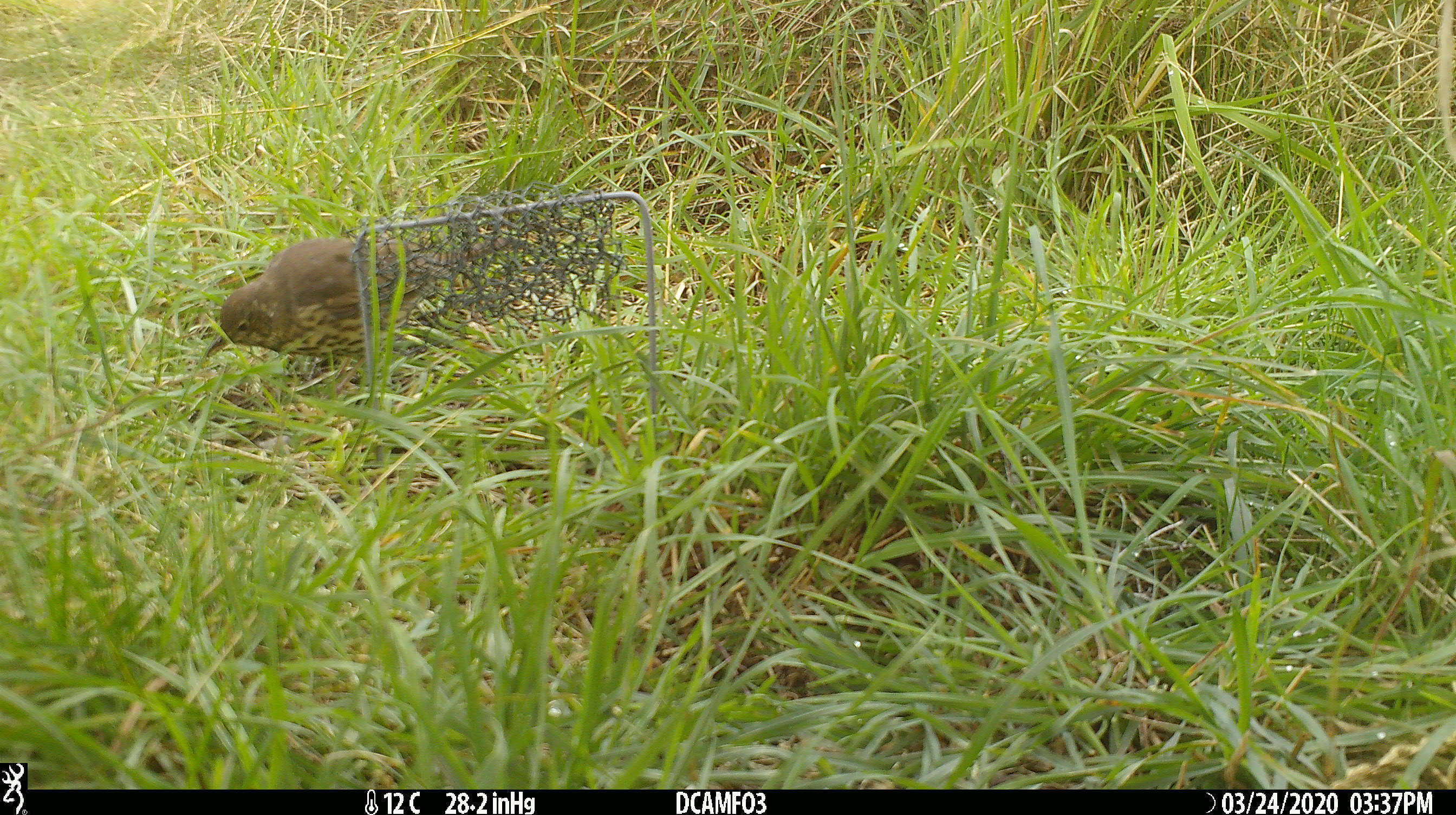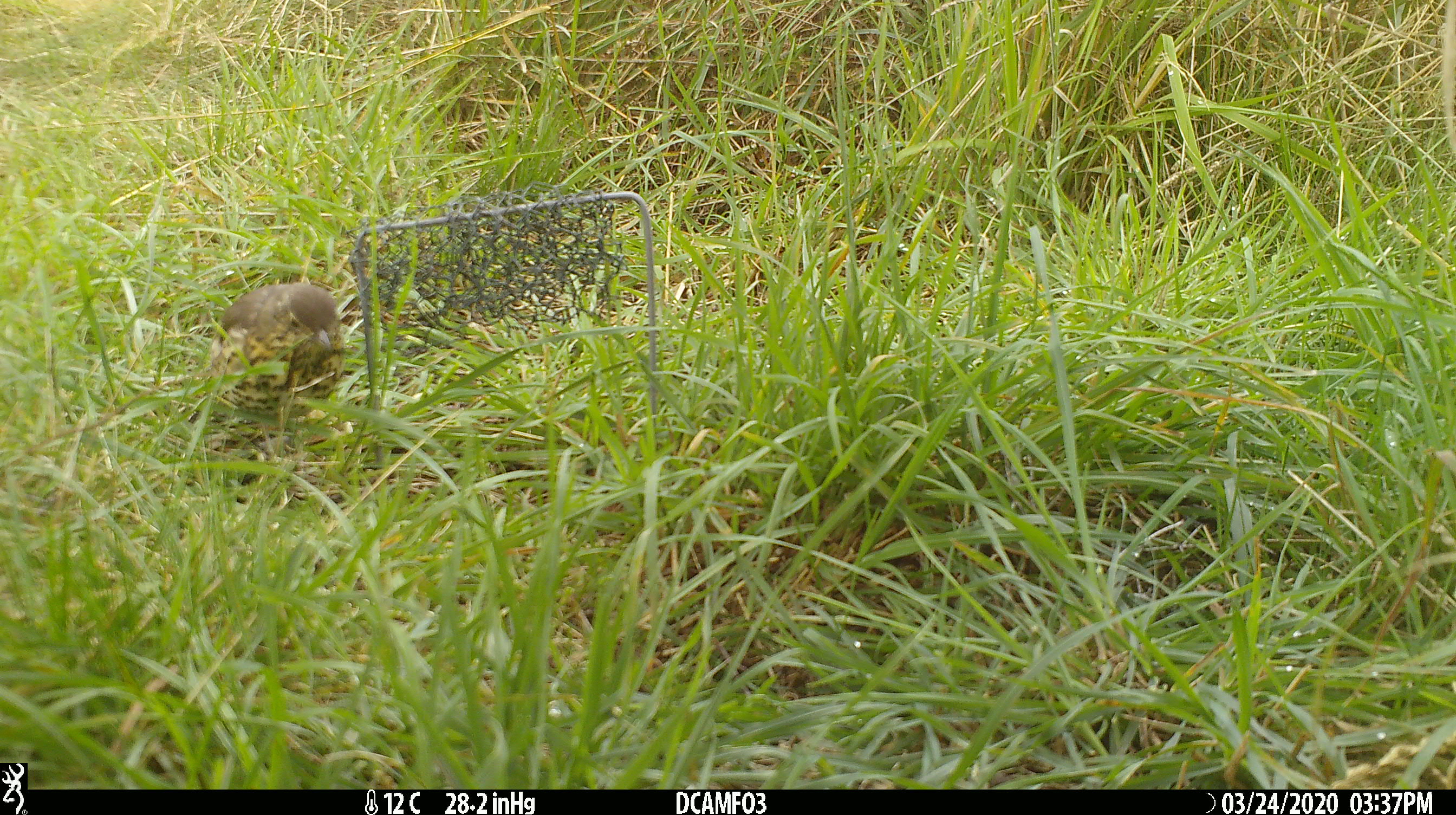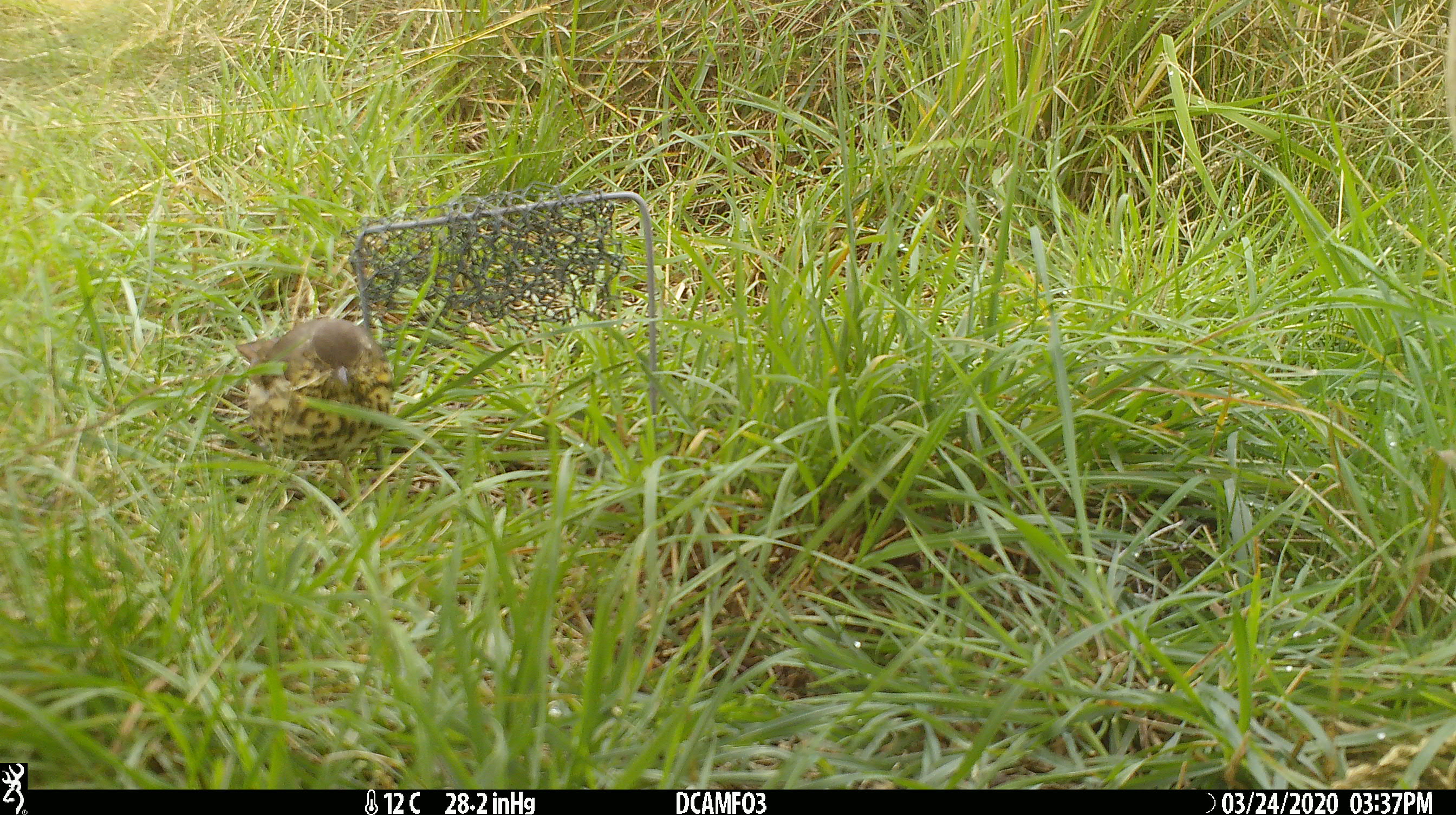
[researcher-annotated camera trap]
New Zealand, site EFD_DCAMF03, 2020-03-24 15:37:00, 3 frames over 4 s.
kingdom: Animalia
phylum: Chordata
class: Aves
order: Passeriformes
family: Turdidae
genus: Turdus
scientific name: Turdus philomelos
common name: song thrush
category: thrush